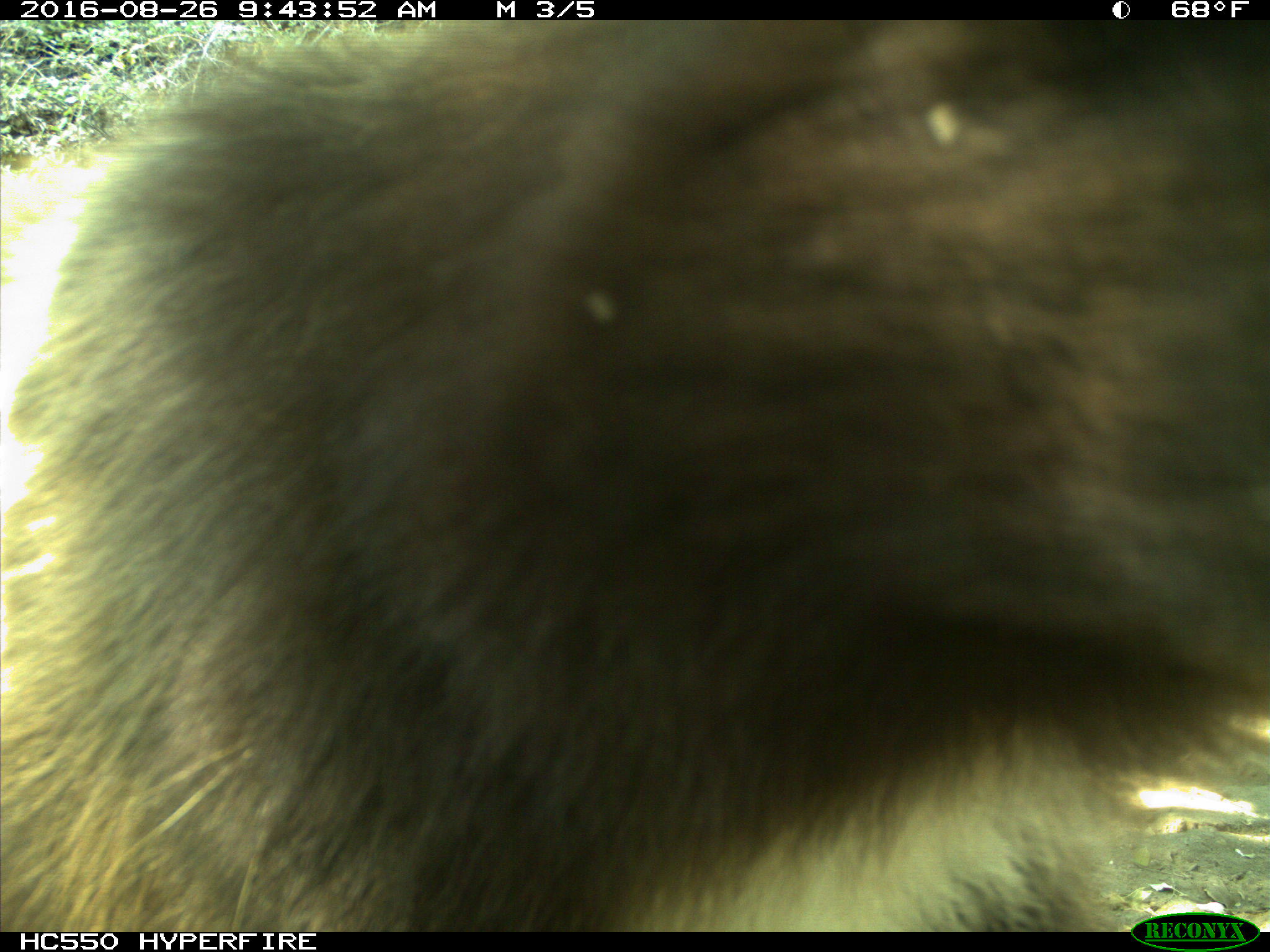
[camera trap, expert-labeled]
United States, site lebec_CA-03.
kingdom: Animalia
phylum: Chordata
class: Mammalia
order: Carnivora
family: Ursidae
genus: Ursus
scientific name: Ursus americanus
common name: american black bear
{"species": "Ursus americanus (american black bear)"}